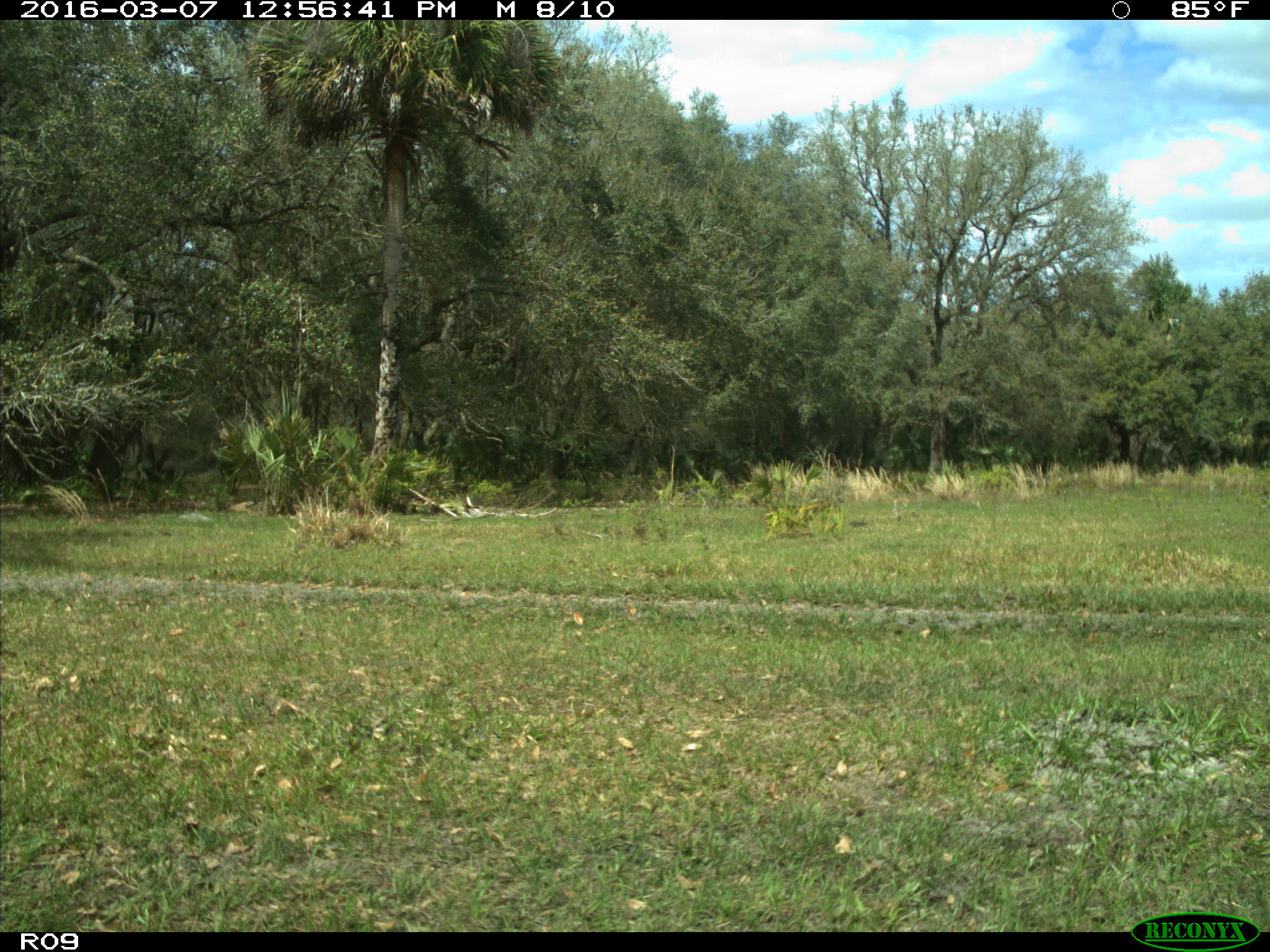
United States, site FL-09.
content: no animal present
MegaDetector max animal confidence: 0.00